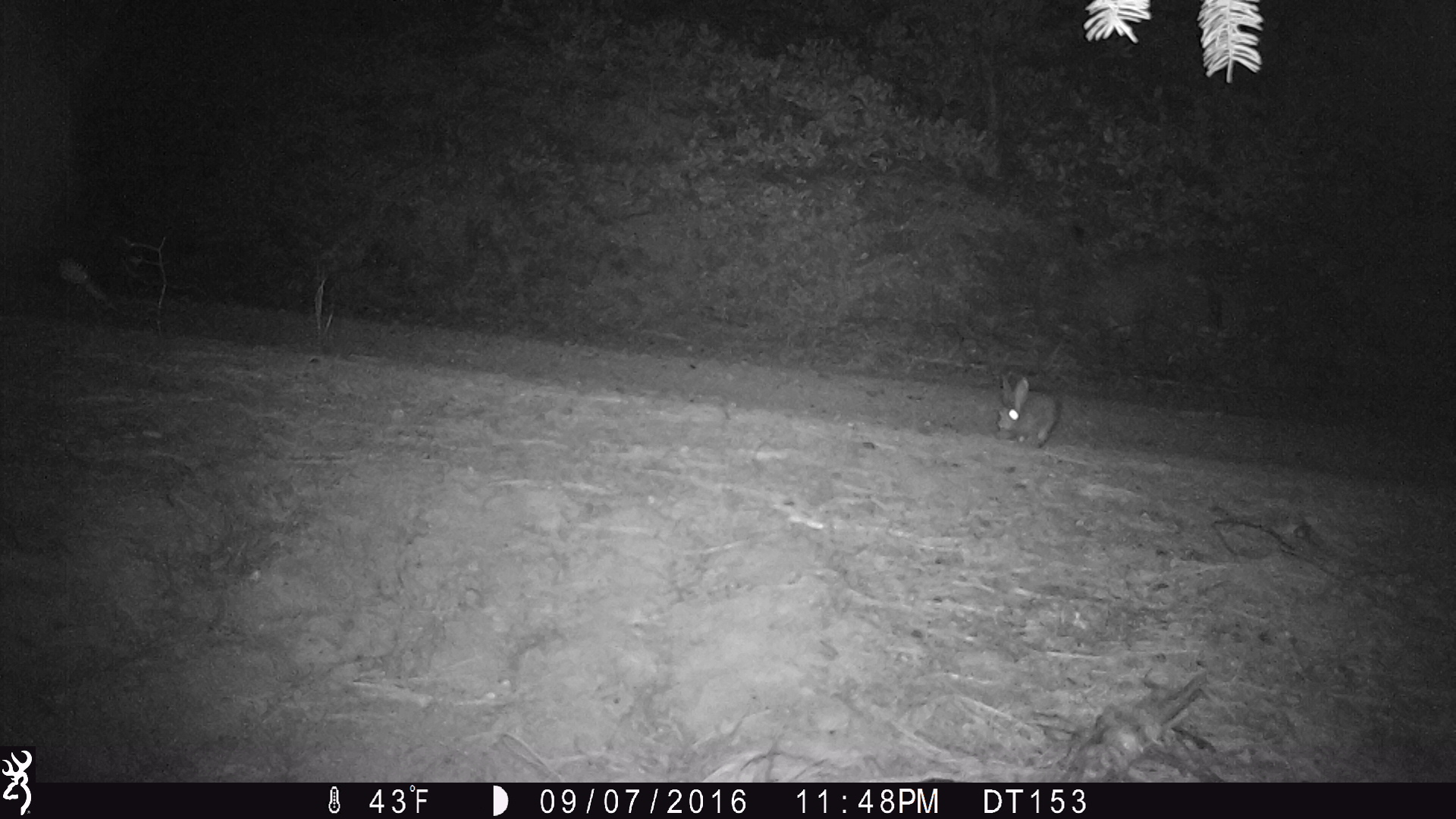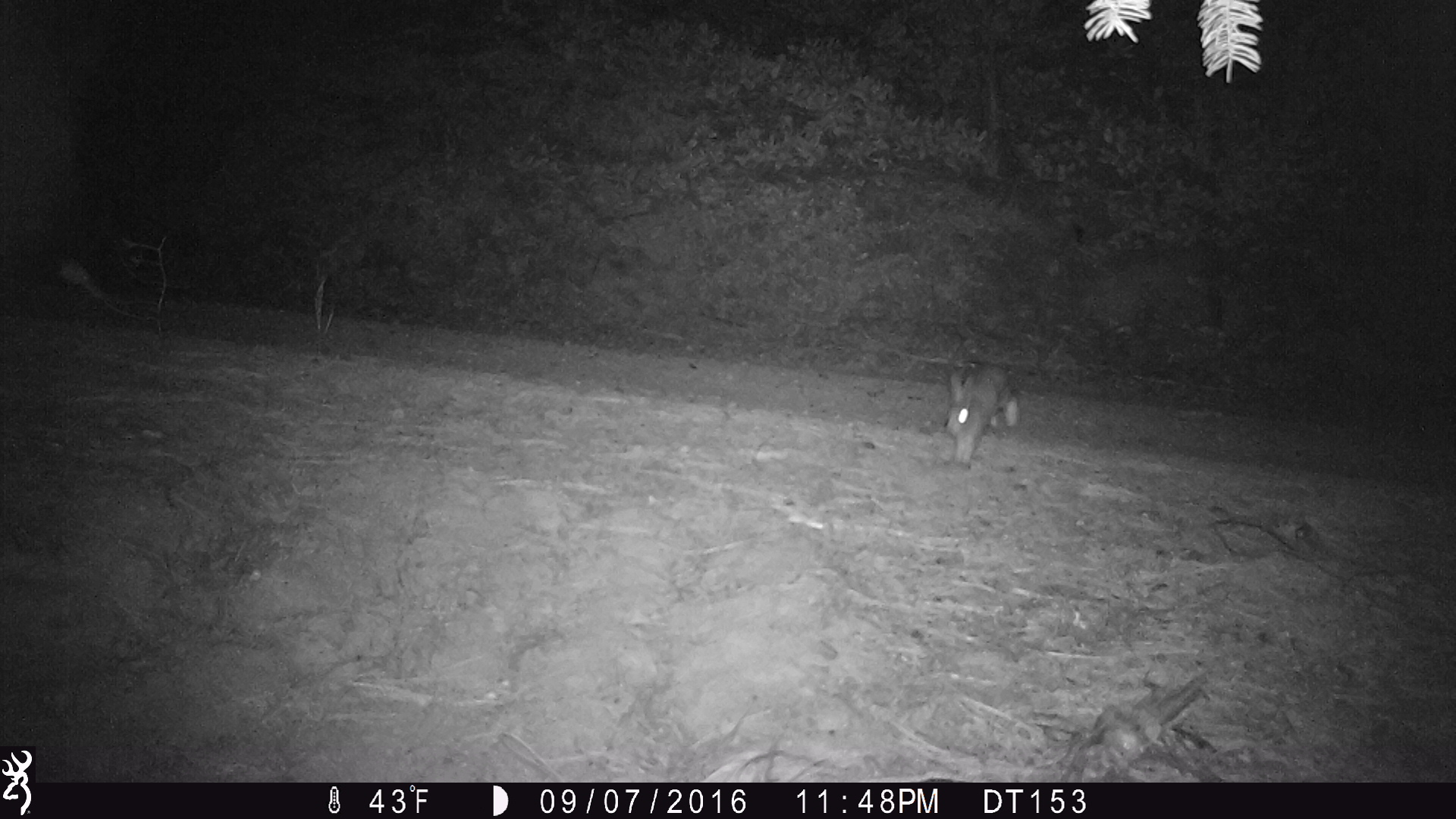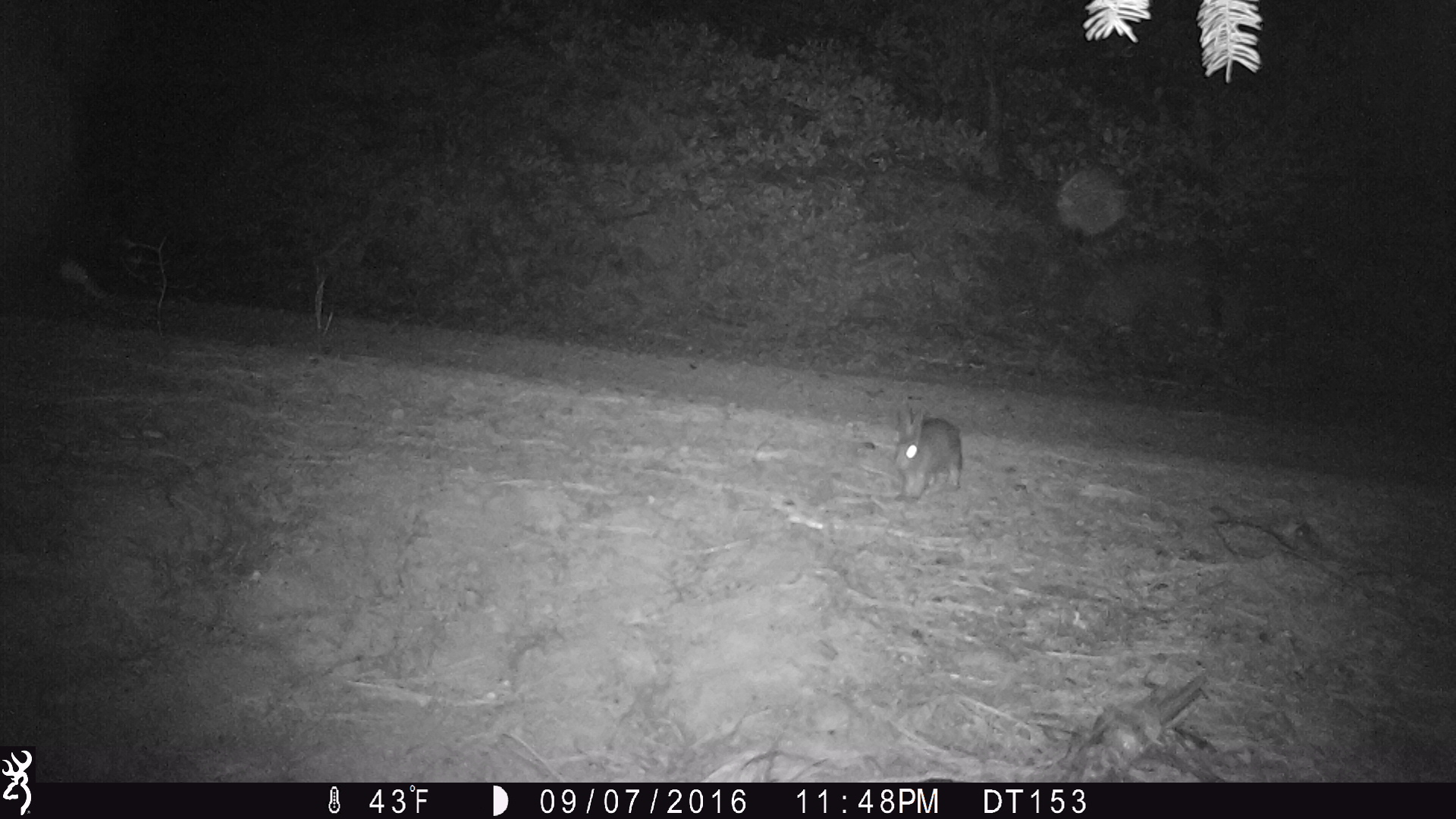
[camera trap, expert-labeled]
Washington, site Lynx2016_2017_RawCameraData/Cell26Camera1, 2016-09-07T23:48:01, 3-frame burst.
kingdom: Animalia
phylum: Chordata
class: Mammalia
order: Lagomorpha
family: Leporidae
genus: Lepus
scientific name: Lepus americanus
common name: snowshoe hare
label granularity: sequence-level